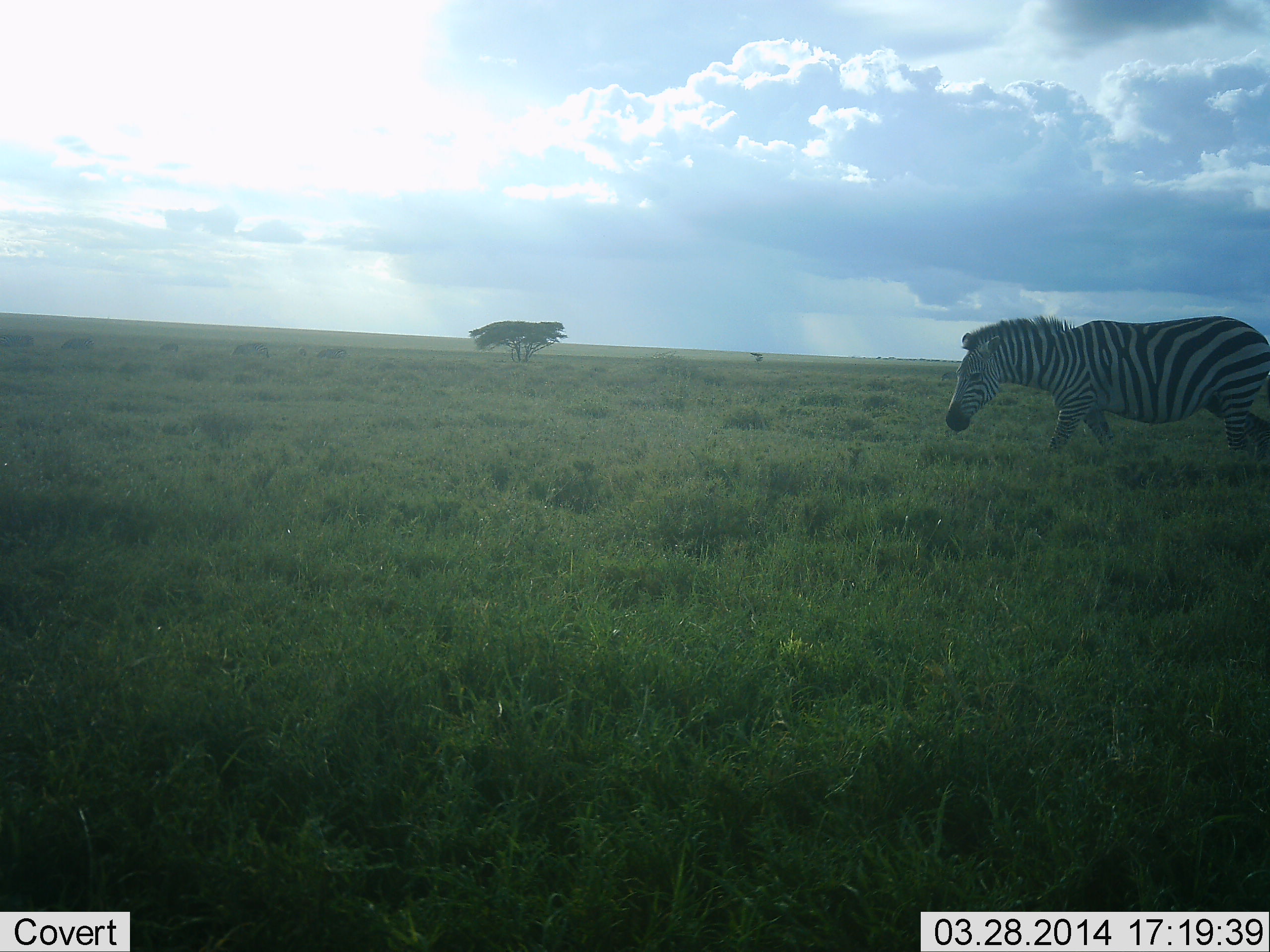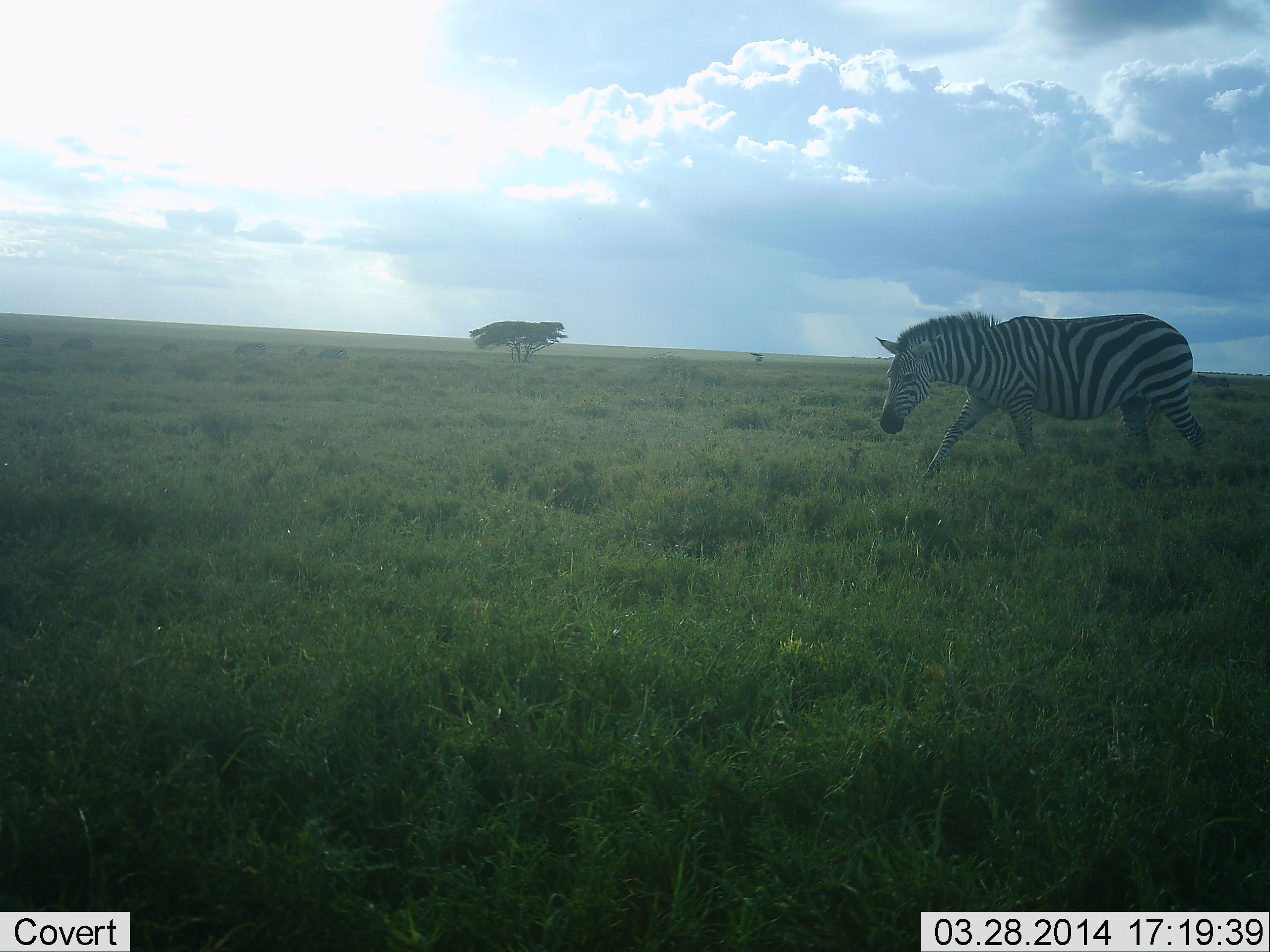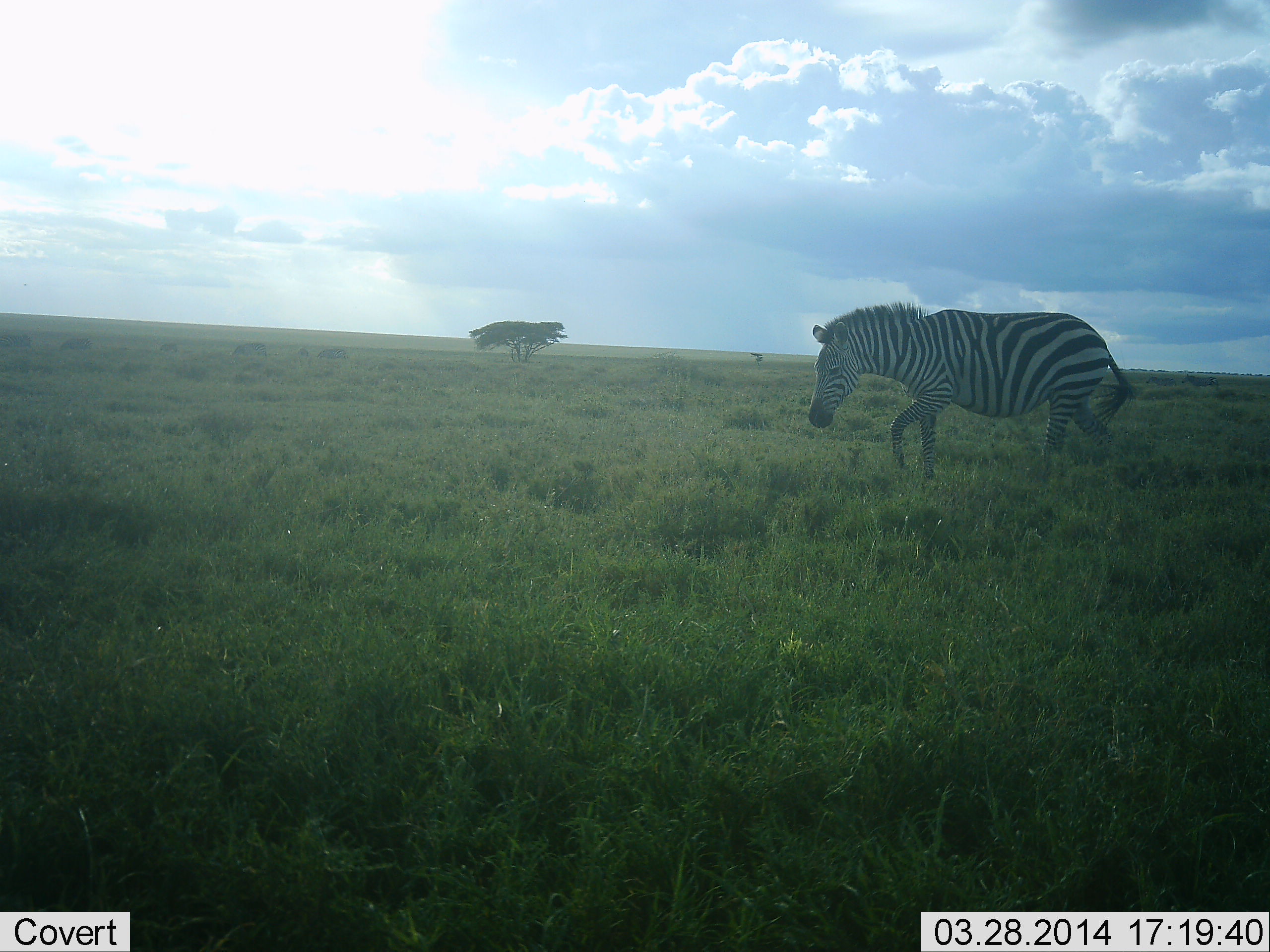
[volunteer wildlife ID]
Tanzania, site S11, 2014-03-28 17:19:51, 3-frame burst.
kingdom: Animalia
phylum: Chordata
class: Mammalia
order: Perissodactyla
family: Equidae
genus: Equus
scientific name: Equus quagga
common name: plains zebra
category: zebra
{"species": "zebra (plains zebra) (Equus quagga)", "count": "1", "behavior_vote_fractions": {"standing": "0%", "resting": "0%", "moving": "100%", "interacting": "0%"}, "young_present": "0%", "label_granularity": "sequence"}